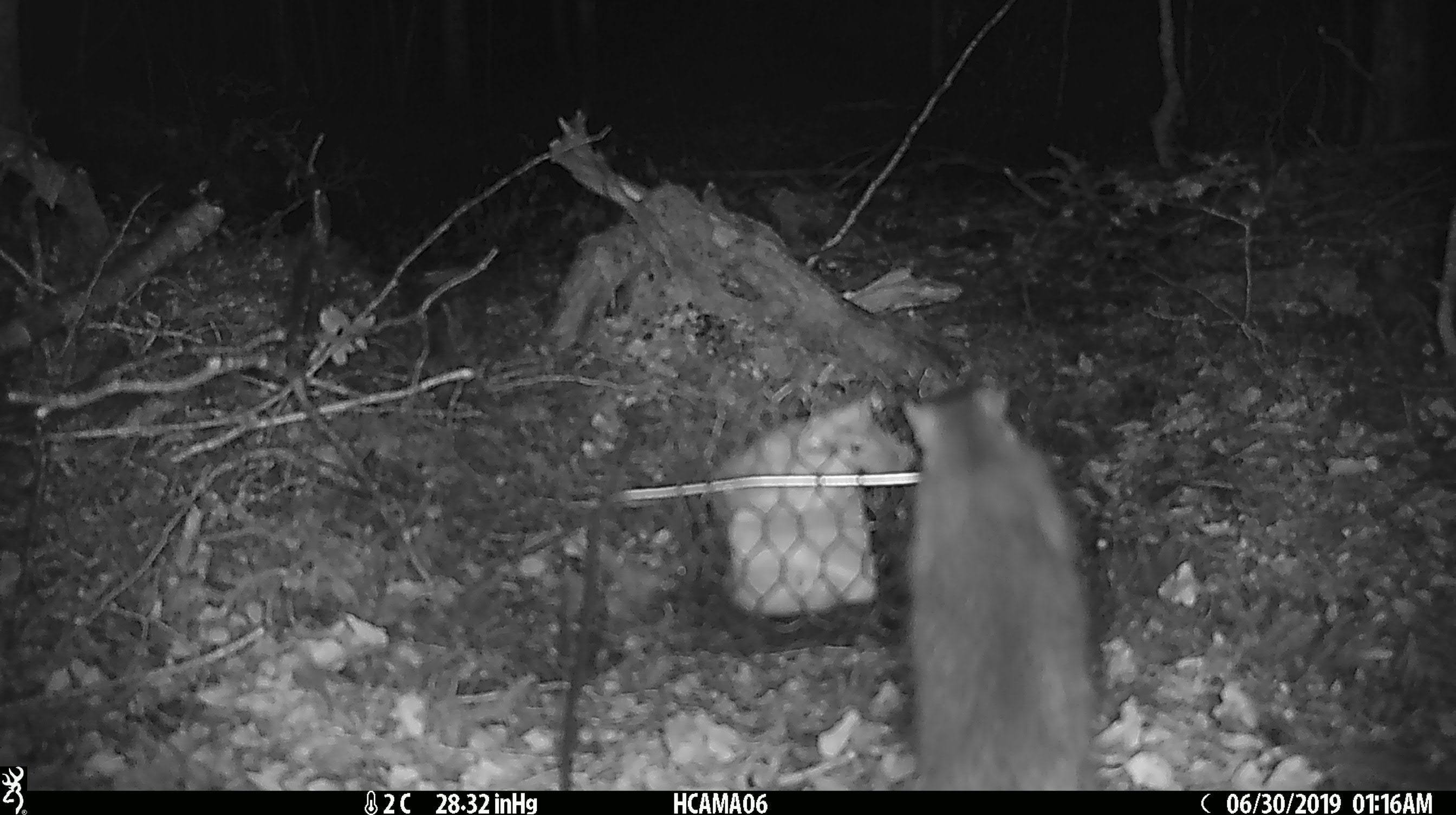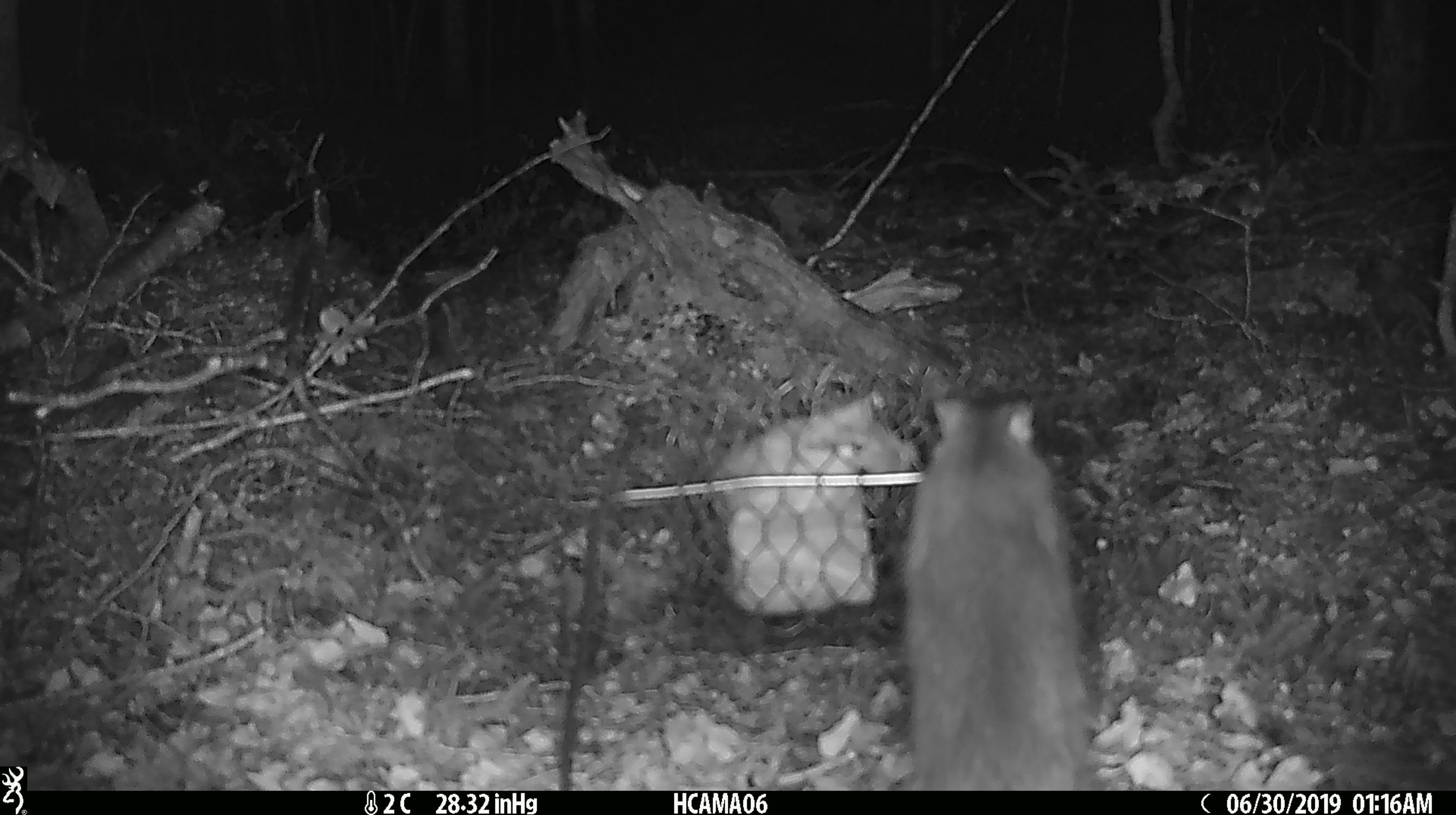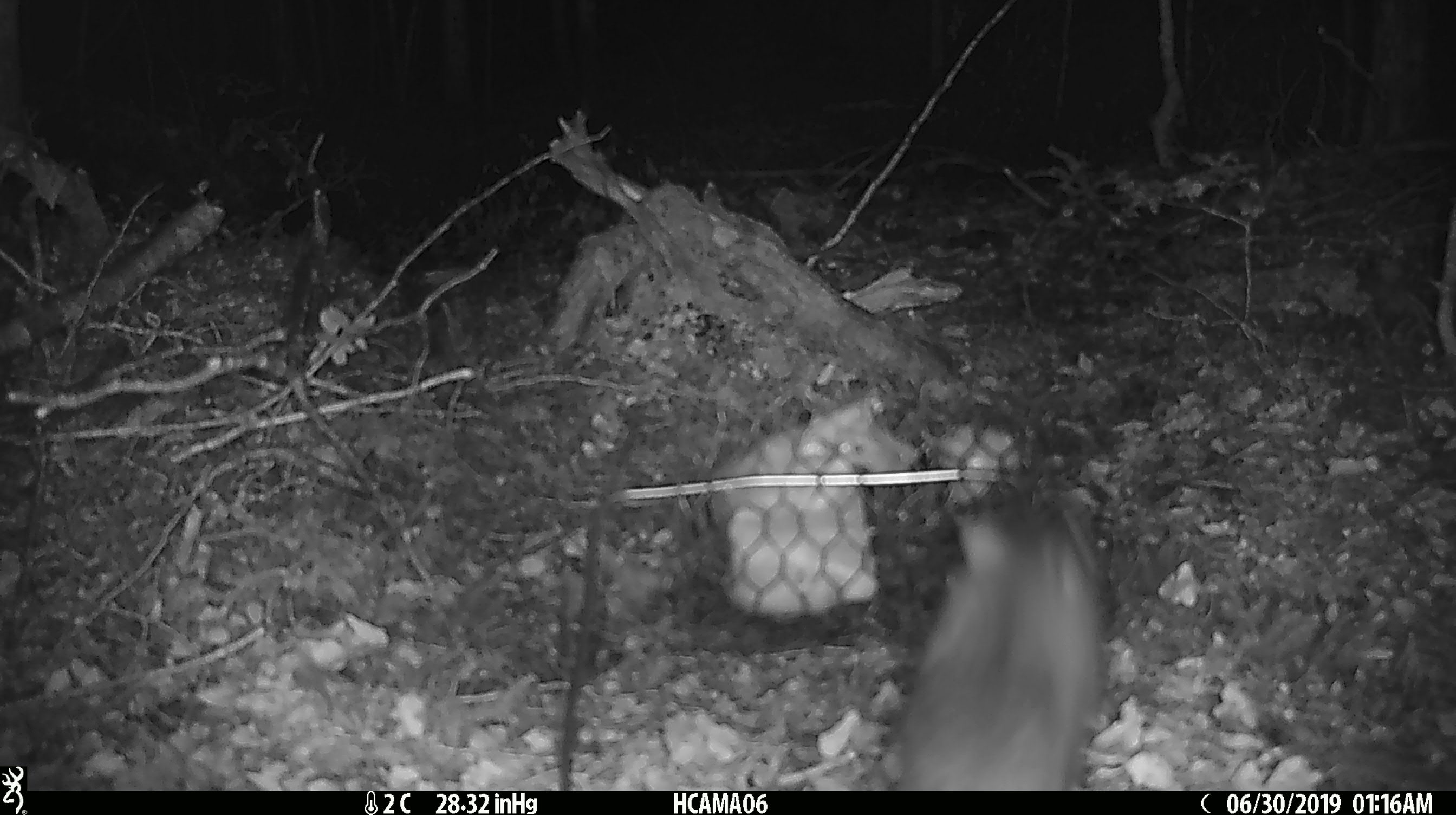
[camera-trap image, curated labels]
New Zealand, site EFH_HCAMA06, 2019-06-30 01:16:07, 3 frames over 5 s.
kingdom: Animalia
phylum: Chordata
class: Mammalia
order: Rodentia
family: Muridae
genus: Rattus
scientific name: Rattus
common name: rat